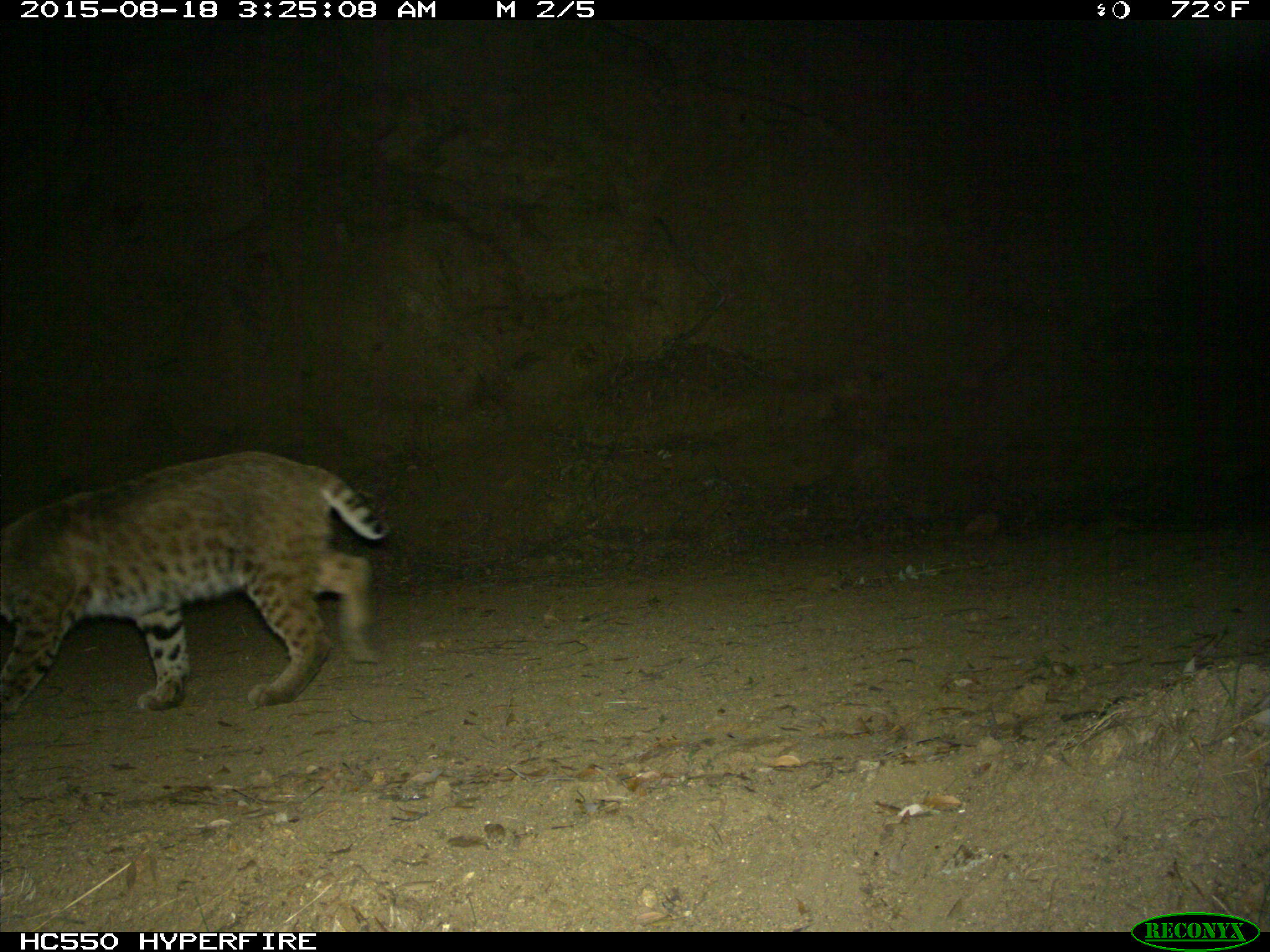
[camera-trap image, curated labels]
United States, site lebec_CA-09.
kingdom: Animalia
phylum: Chordata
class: Mammalia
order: Carnivora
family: Felidae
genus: Lynx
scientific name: Lynx rufus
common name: bobcat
Lynx rufus (bobcat).